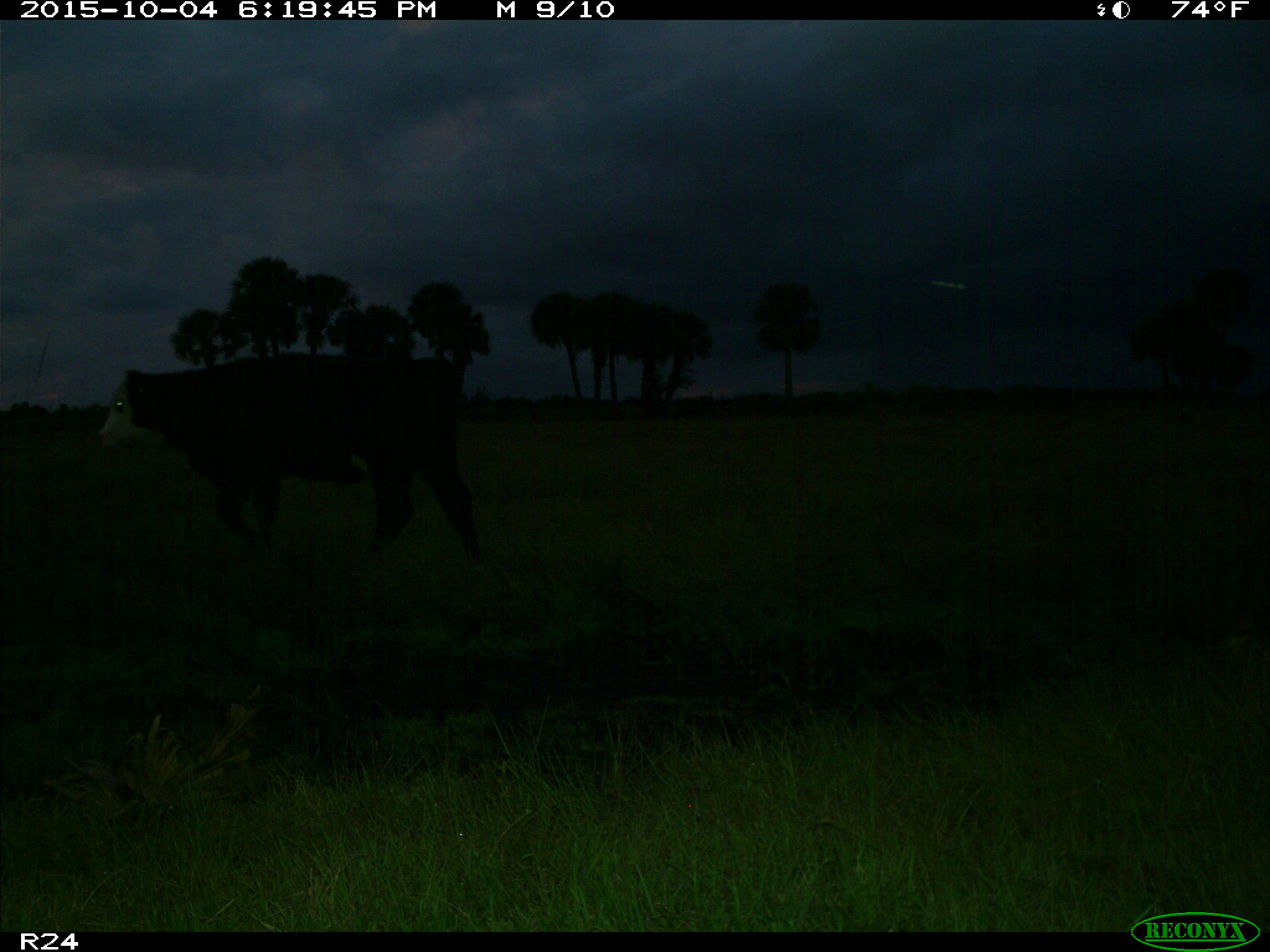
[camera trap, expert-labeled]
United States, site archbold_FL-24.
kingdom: Animalia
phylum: Chordata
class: Mammalia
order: Artiodactyla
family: Bovidae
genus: Bos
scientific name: Bos taurus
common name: domestic cow